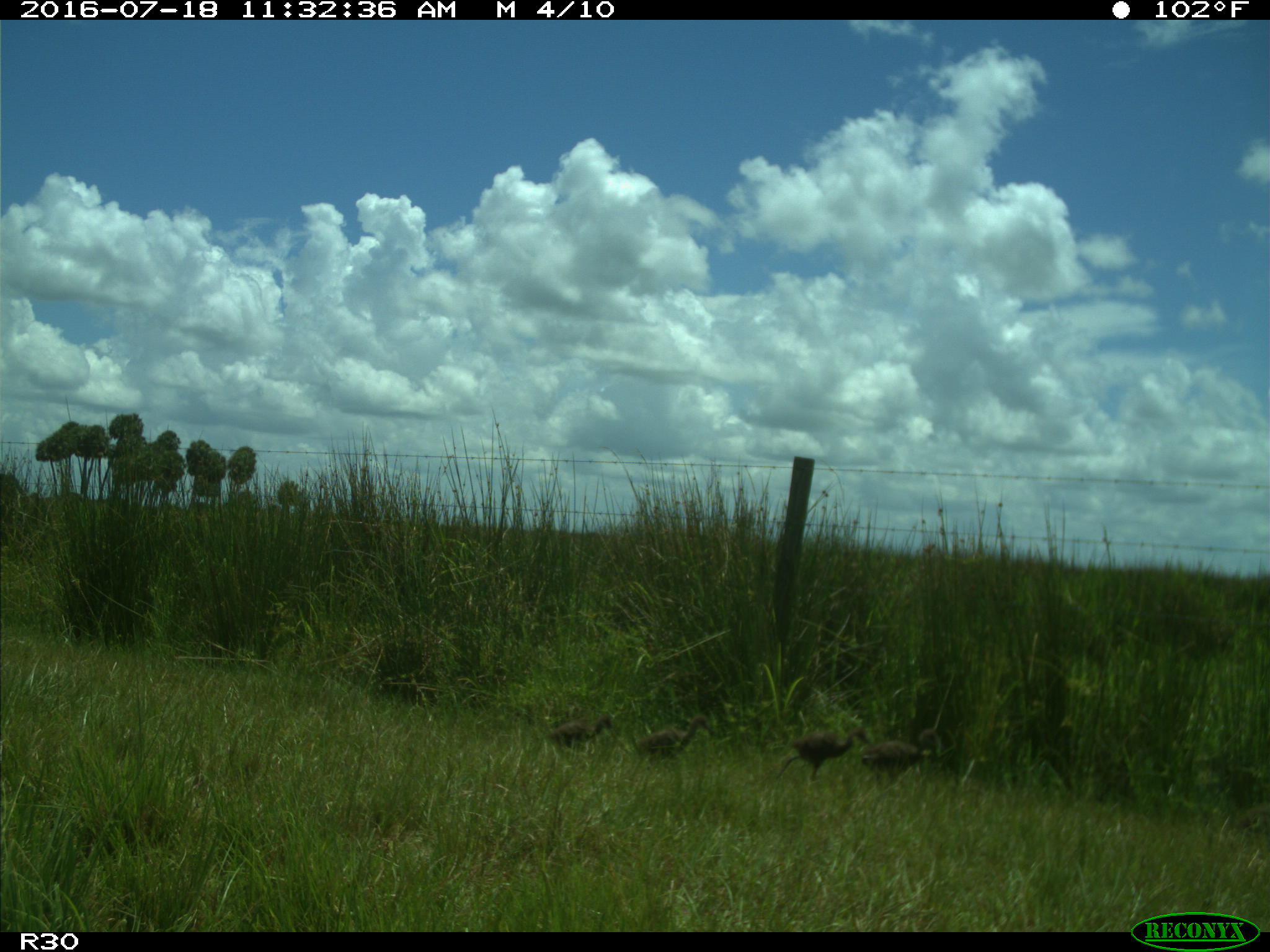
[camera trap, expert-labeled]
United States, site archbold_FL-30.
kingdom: Animalia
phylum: Chordata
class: Aves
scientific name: Aves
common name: birds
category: unidentified bird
Unidentified bird (birds) (Aves).